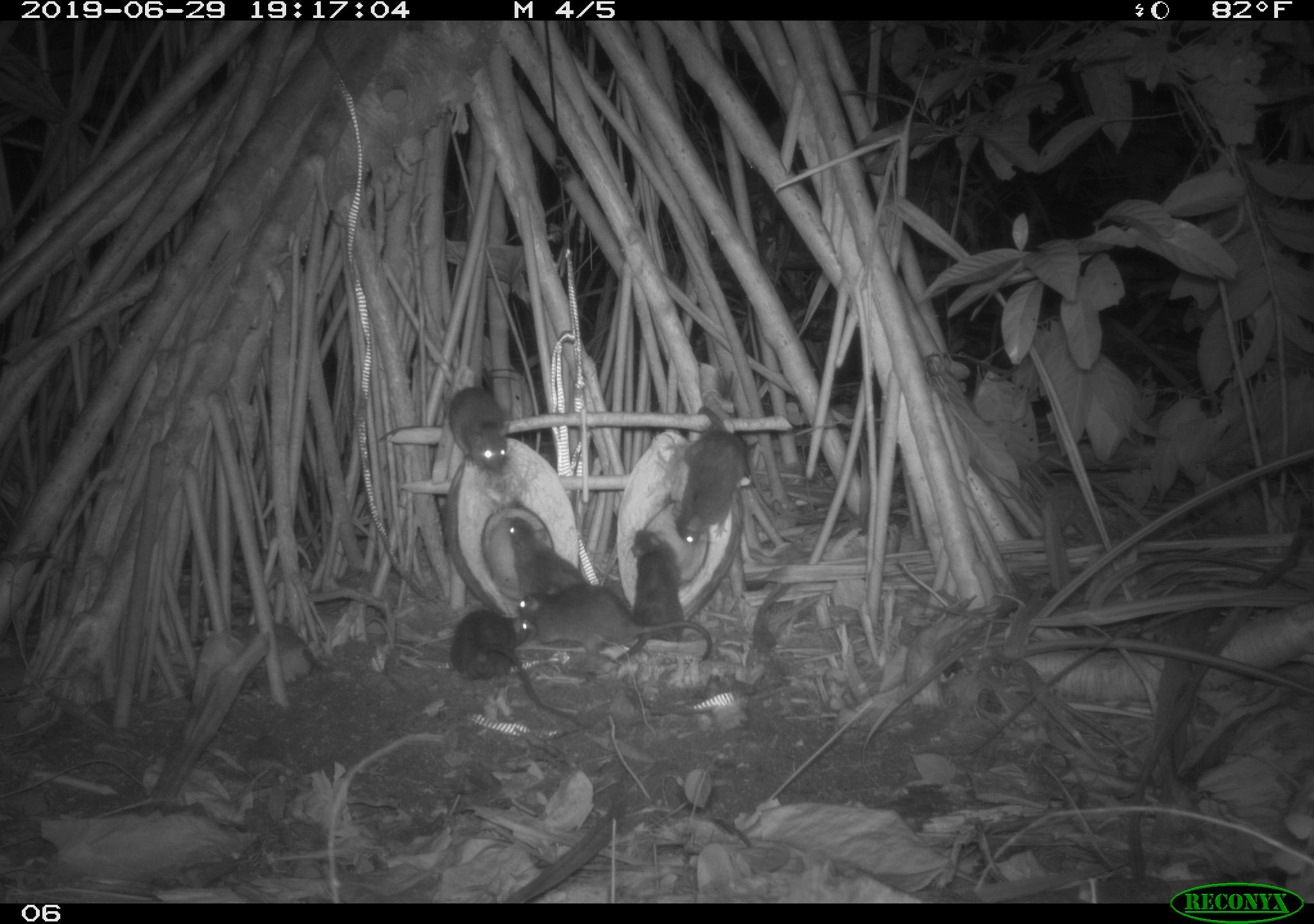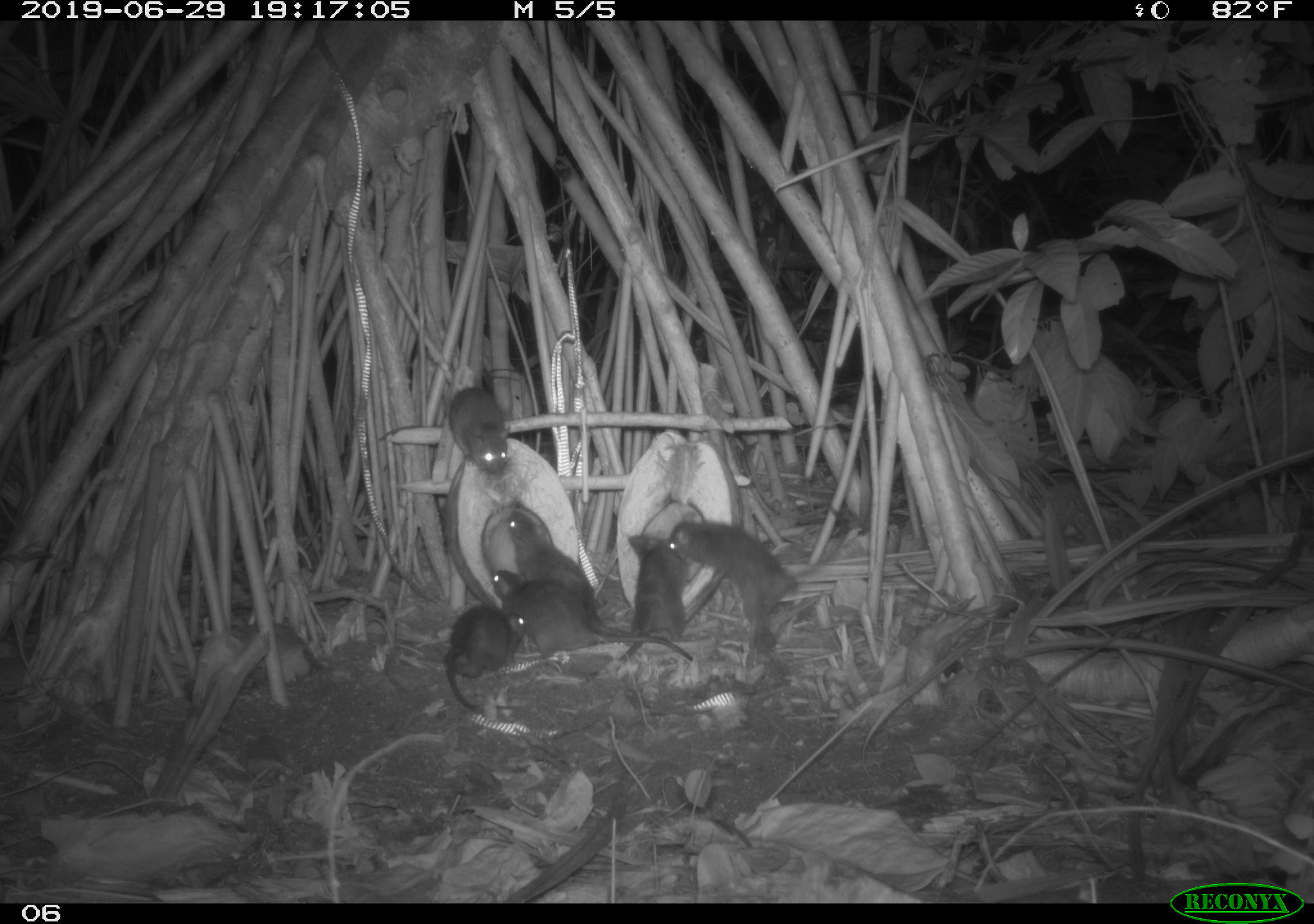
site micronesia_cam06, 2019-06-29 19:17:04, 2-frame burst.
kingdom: Animalia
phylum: Chordata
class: Mammalia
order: Rodentia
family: Muridae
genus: Rattus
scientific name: Rattus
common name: rat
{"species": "rat (Rattus)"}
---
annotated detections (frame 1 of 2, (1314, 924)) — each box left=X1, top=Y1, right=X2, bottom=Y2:
rat: left=518, top=577, right=720, bottom=667; left=445, top=606, right=583, bottom=730; left=507, top=515, right=599, bottom=651; left=670, top=402, right=749, bottom=549; left=612, top=527, right=686, bottom=665; left=446, top=384, right=519, bottom=476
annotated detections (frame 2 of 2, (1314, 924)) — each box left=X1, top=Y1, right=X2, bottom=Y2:
rat: left=665, top=502, right=855, bottom=654; left=506, top=505, right=692, bottom=660; left=492, top=568, right=692, bottom=670; left=617, top=530, right=695, bottom=664; left=441, top=603, right=532, bottom=712; left=447, top=384, right=514, bottom=477